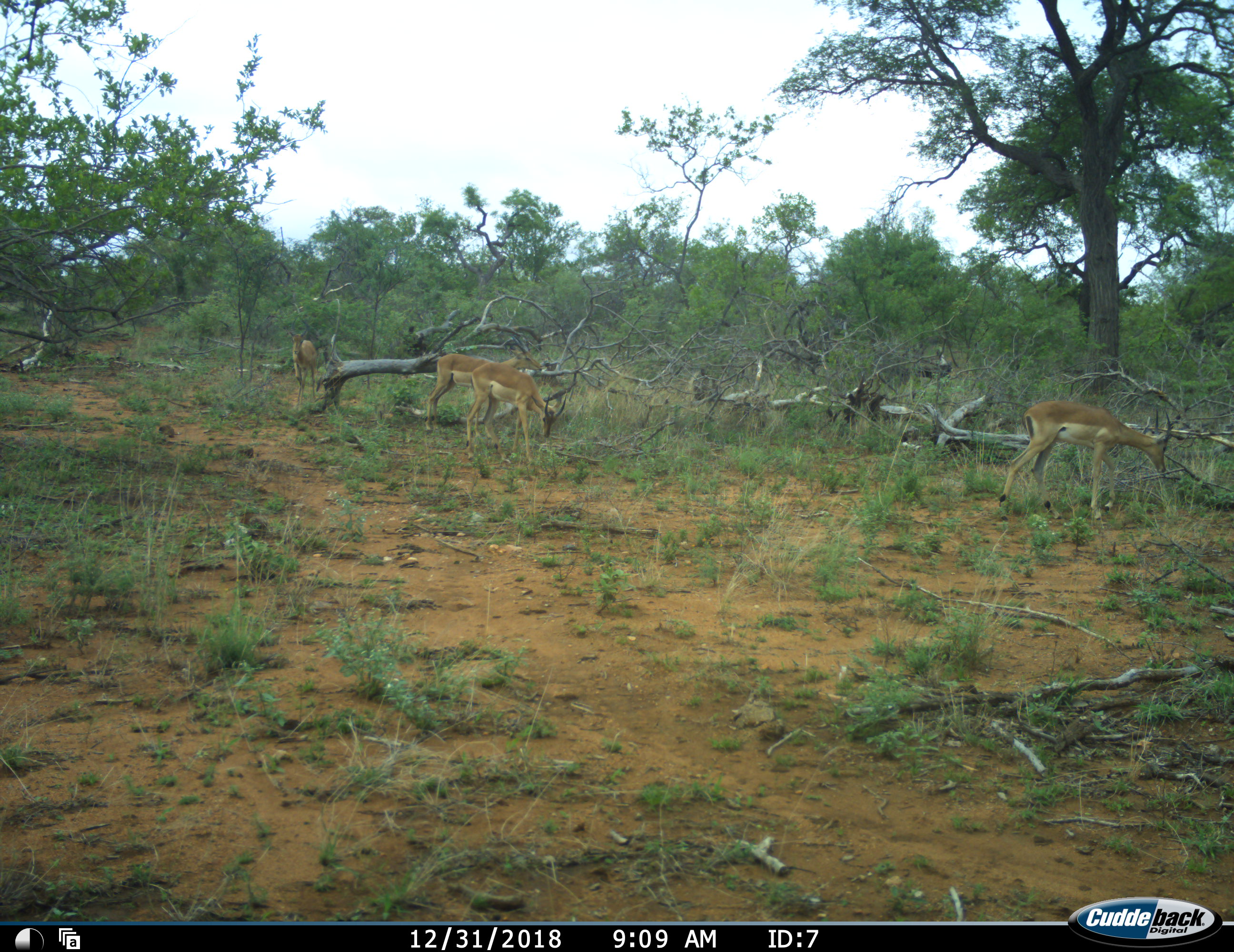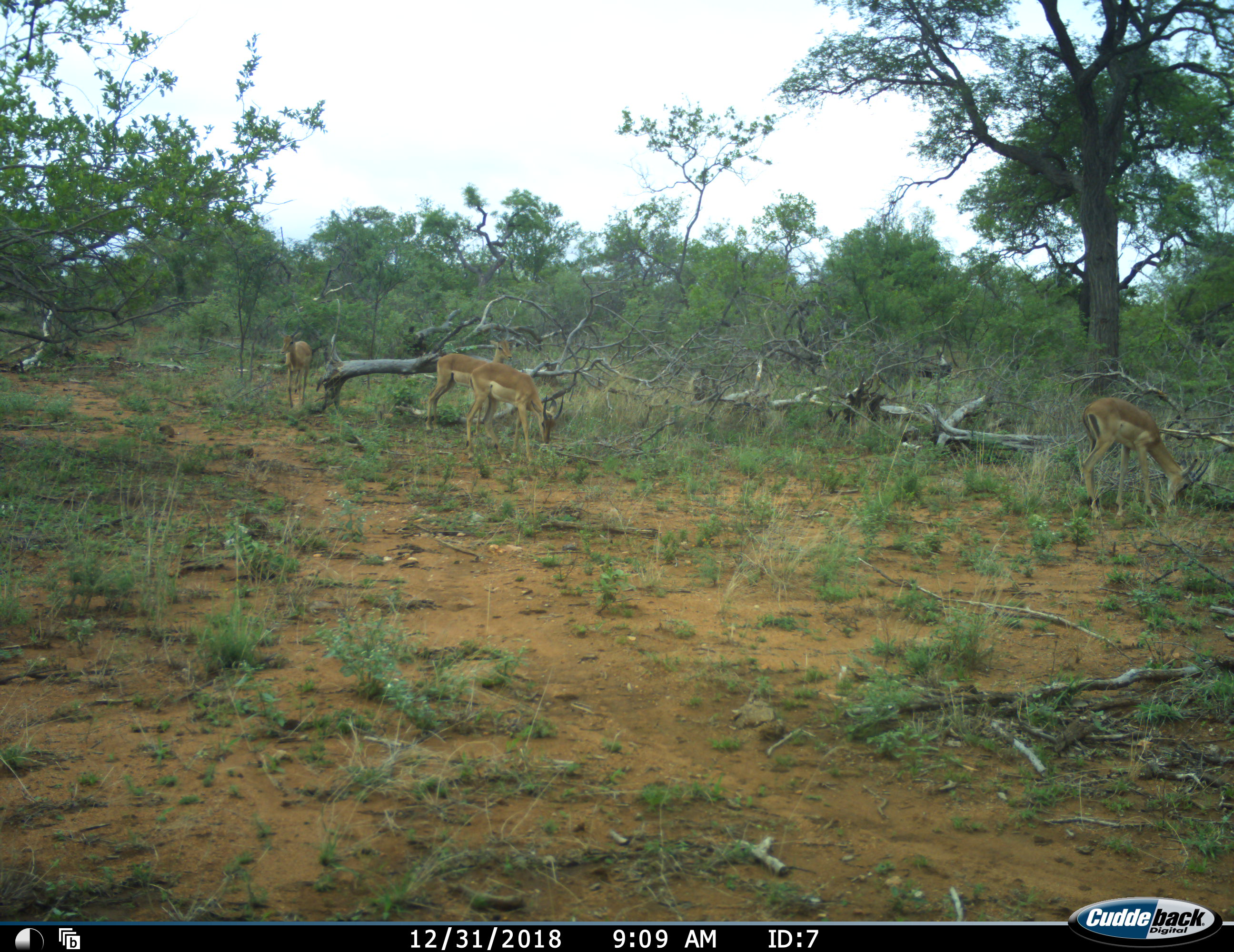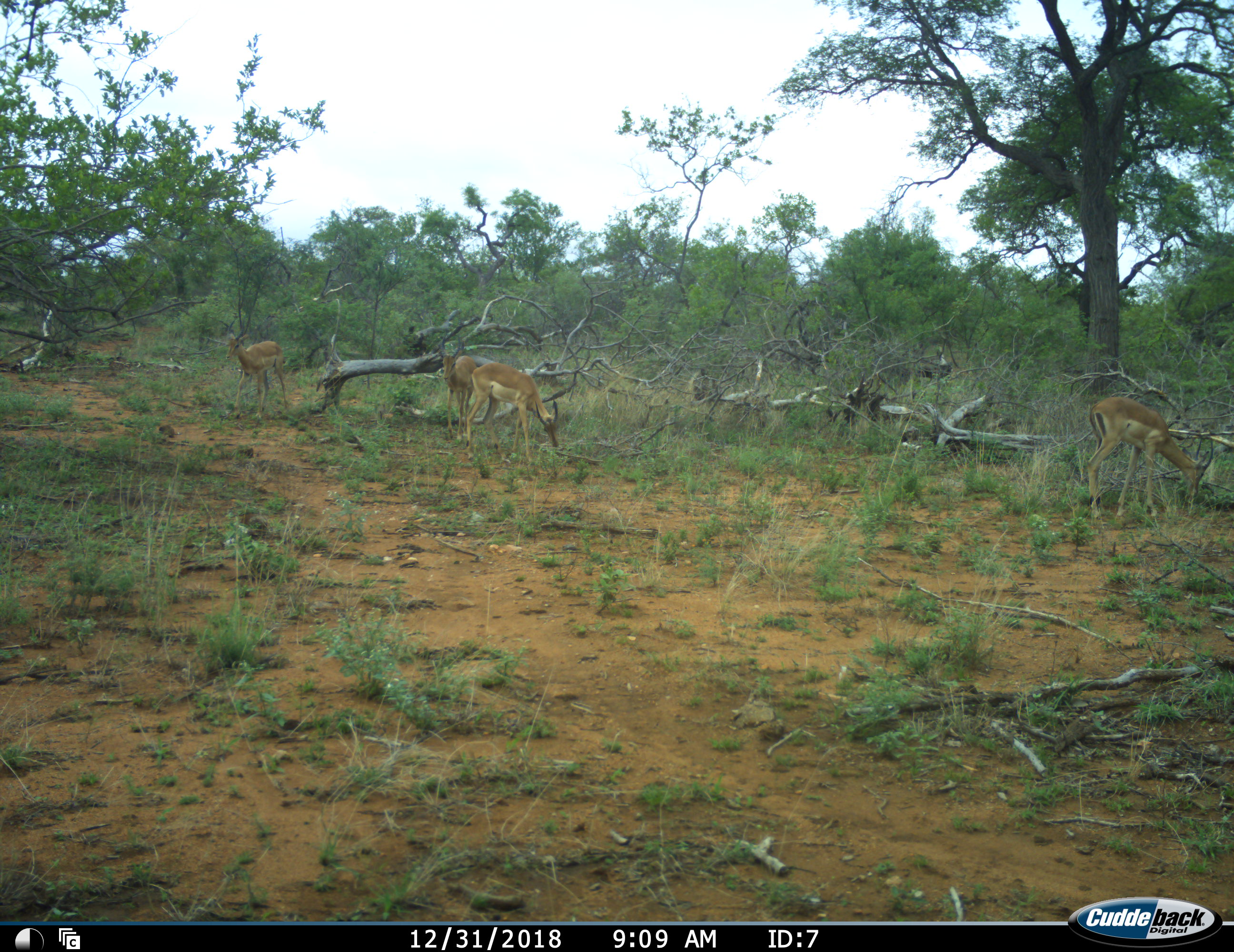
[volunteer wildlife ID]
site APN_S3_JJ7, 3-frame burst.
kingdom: Animalia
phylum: Chordata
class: Mammalia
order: Artiodactyla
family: Bovidae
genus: Aepyceros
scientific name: Aepyceros melampus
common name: impala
Impala (Aepyceros melampus), count 4. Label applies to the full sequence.